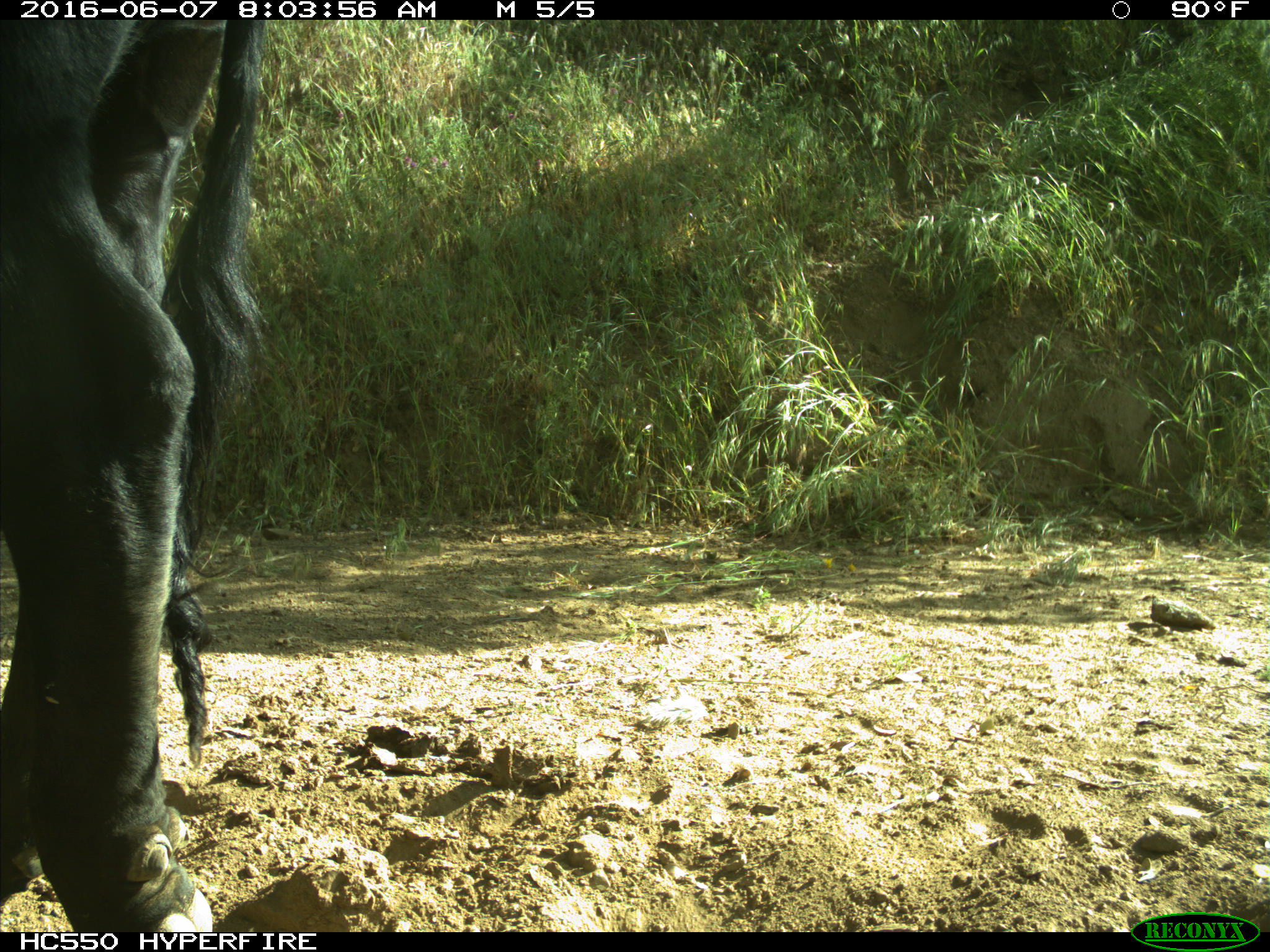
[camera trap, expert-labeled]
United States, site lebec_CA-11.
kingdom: Animalia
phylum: Chordata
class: Mammalia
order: Artiodactyla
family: Bovidae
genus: Bos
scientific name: Bos taurus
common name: domestic cow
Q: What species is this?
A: Bos taurus (domestic cow).